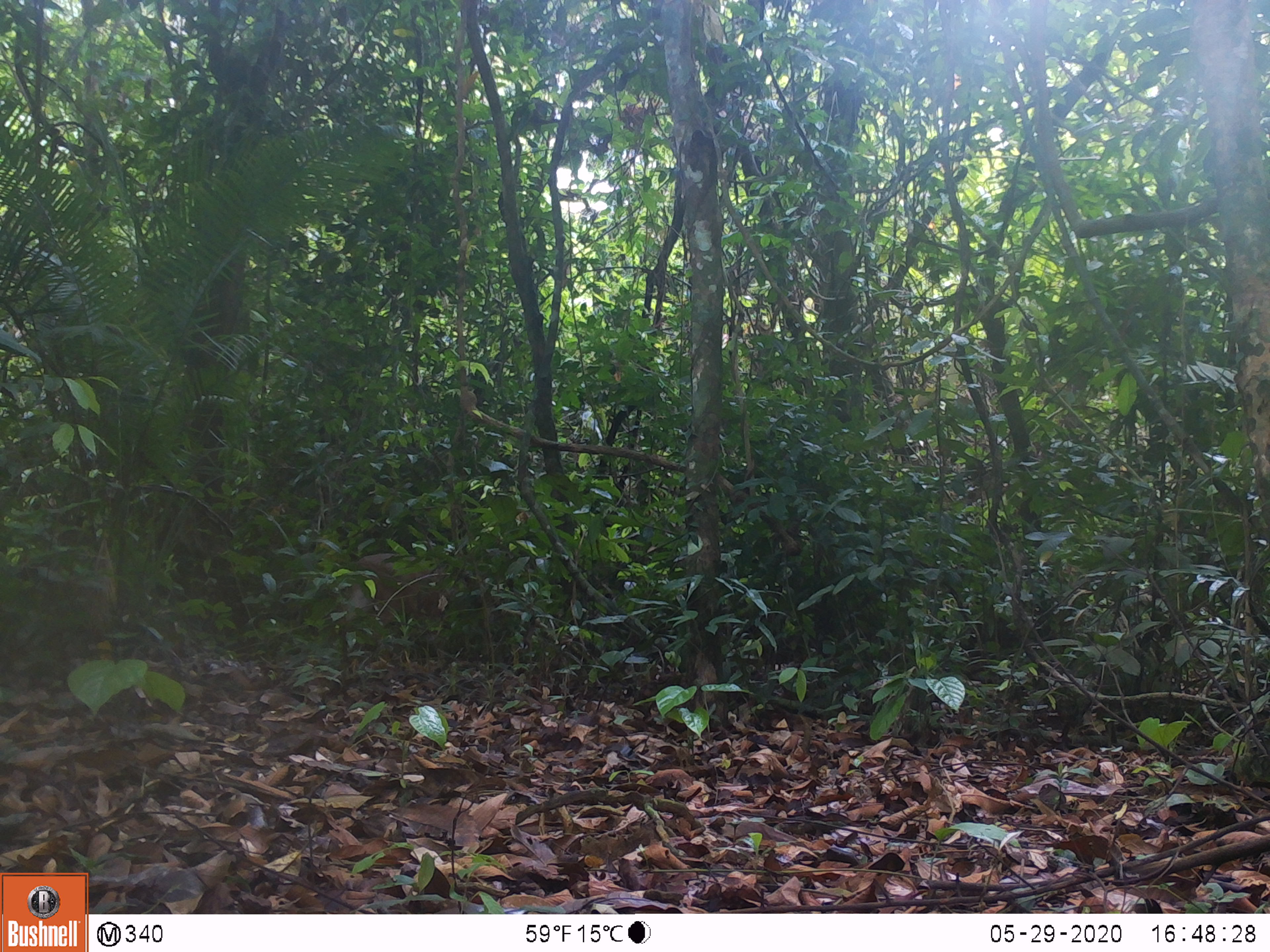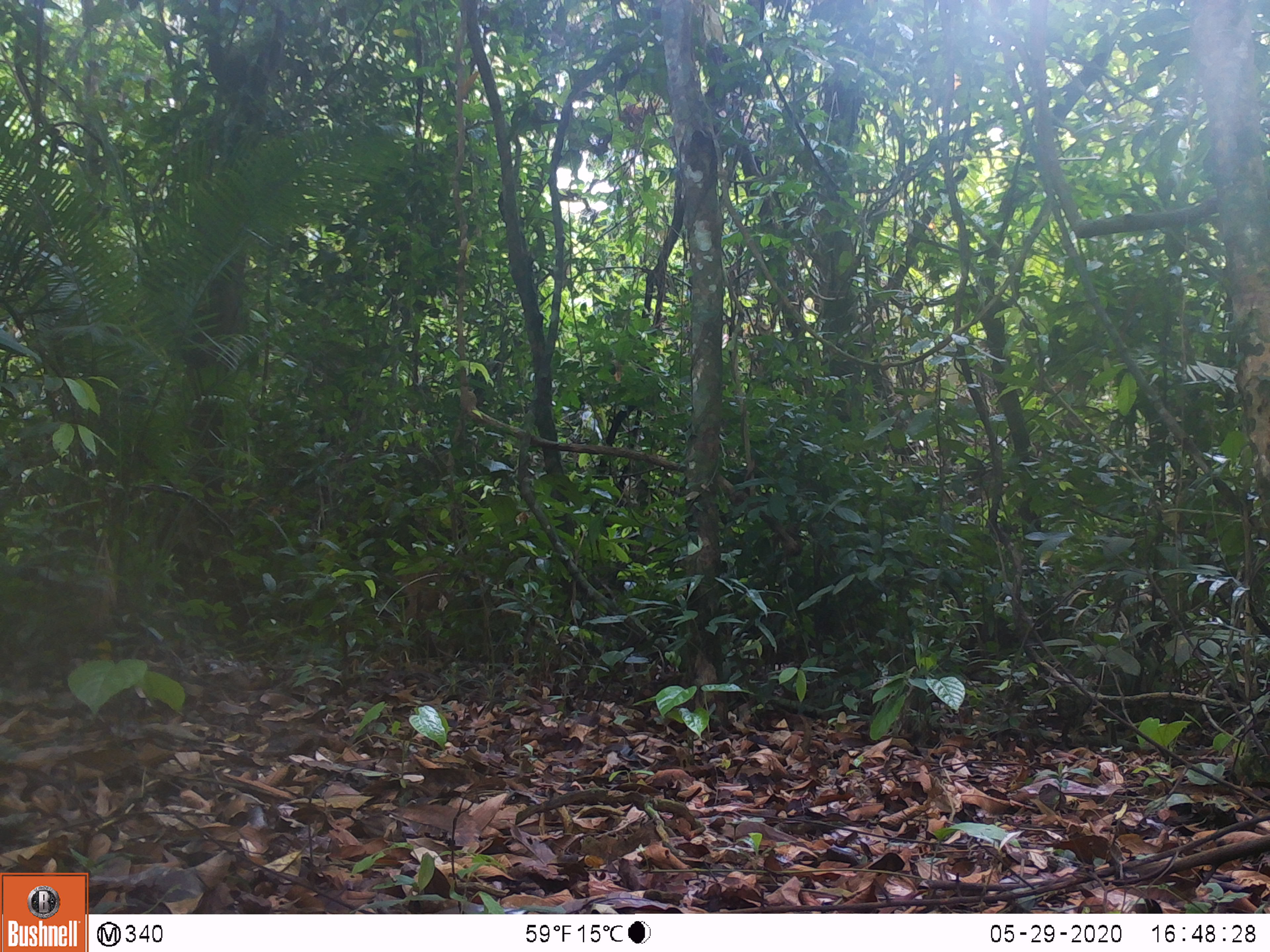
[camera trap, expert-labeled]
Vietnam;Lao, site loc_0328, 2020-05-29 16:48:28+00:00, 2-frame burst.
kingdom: Animalia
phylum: Chordata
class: Mammalia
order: Artiodactyla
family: Cervidae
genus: Muntiacus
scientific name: Muntiacus vuquangensis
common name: large-antlered muntjac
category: large antlered muntjac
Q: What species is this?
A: Large antlered muntjac (large-antlered muntjac) (Muntiacus vuquangensis).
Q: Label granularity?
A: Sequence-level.